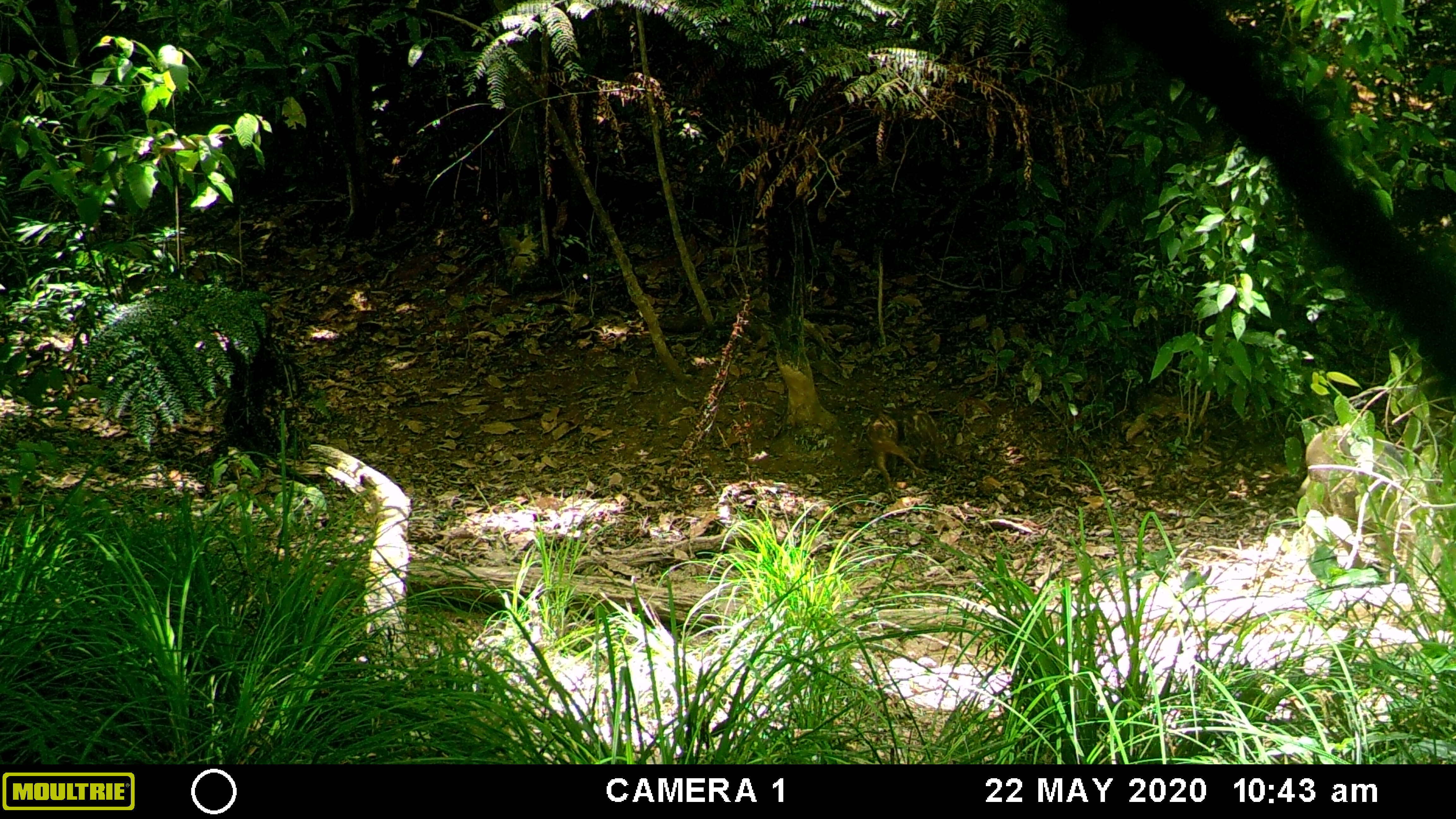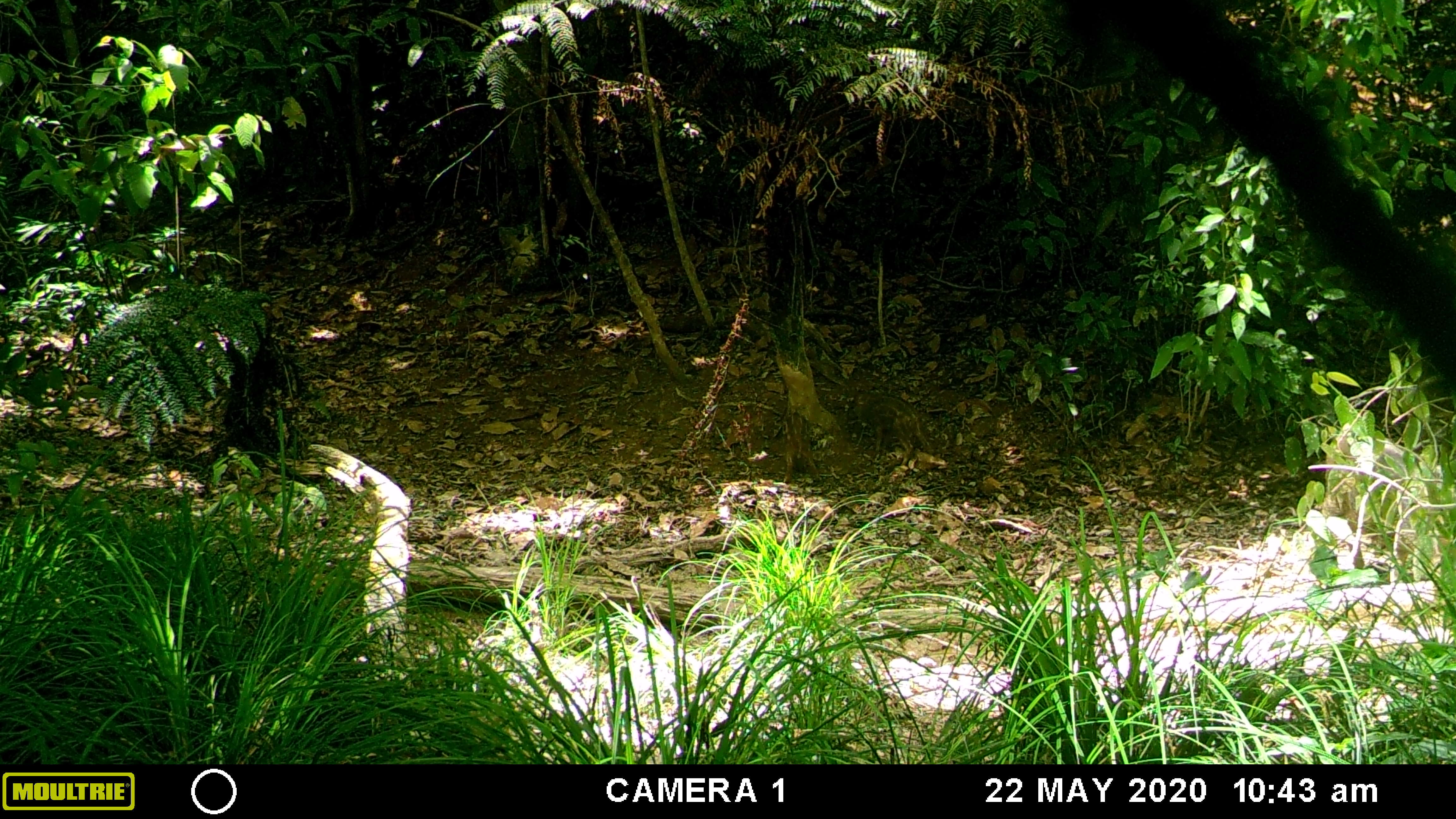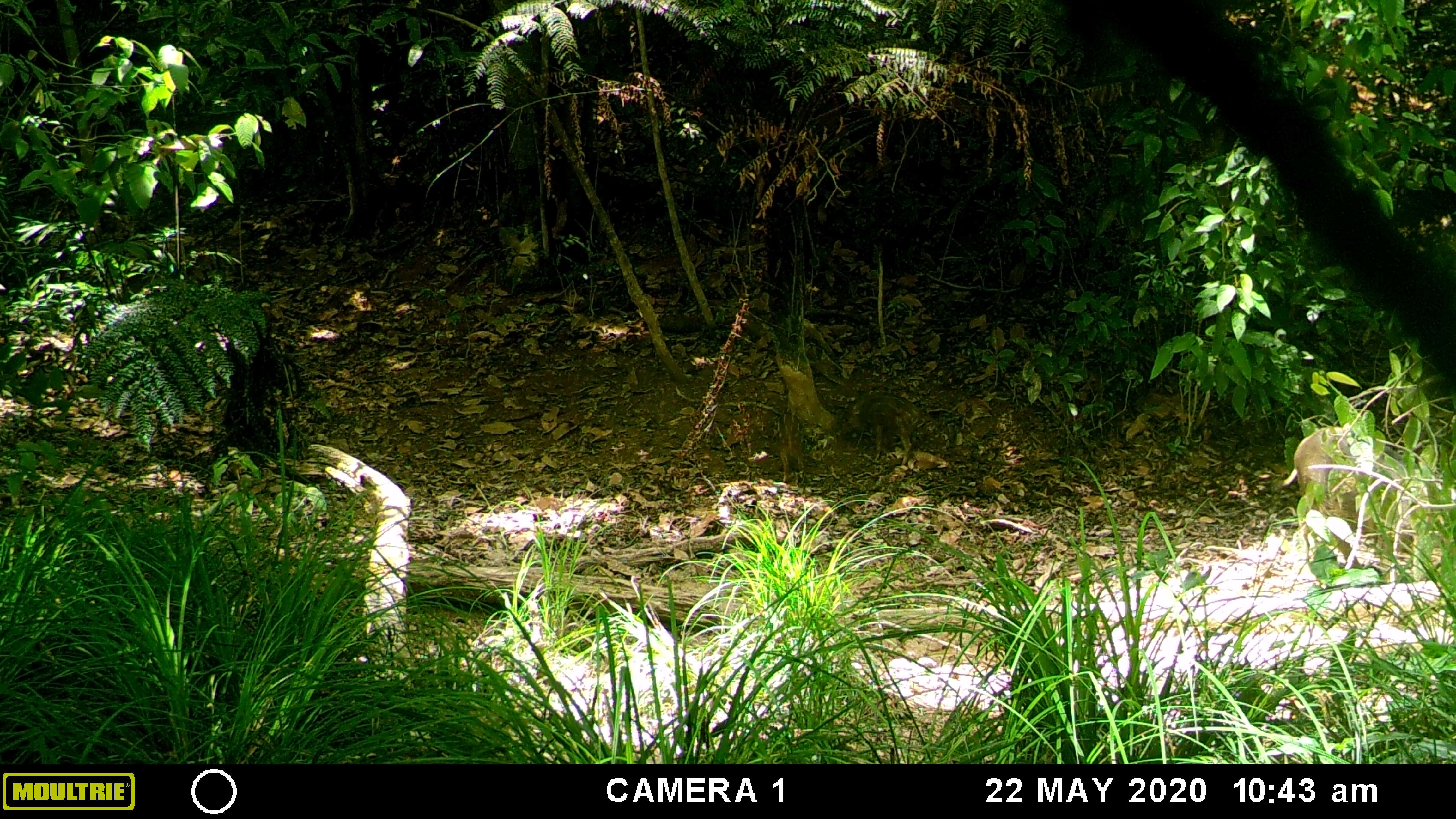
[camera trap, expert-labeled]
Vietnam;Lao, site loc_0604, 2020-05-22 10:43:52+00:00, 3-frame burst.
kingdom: Animalia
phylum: Chordata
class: Mammalia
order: Artiodactyla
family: Suidae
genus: Sus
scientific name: Sus scrofa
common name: eurasian wild pig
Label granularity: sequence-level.